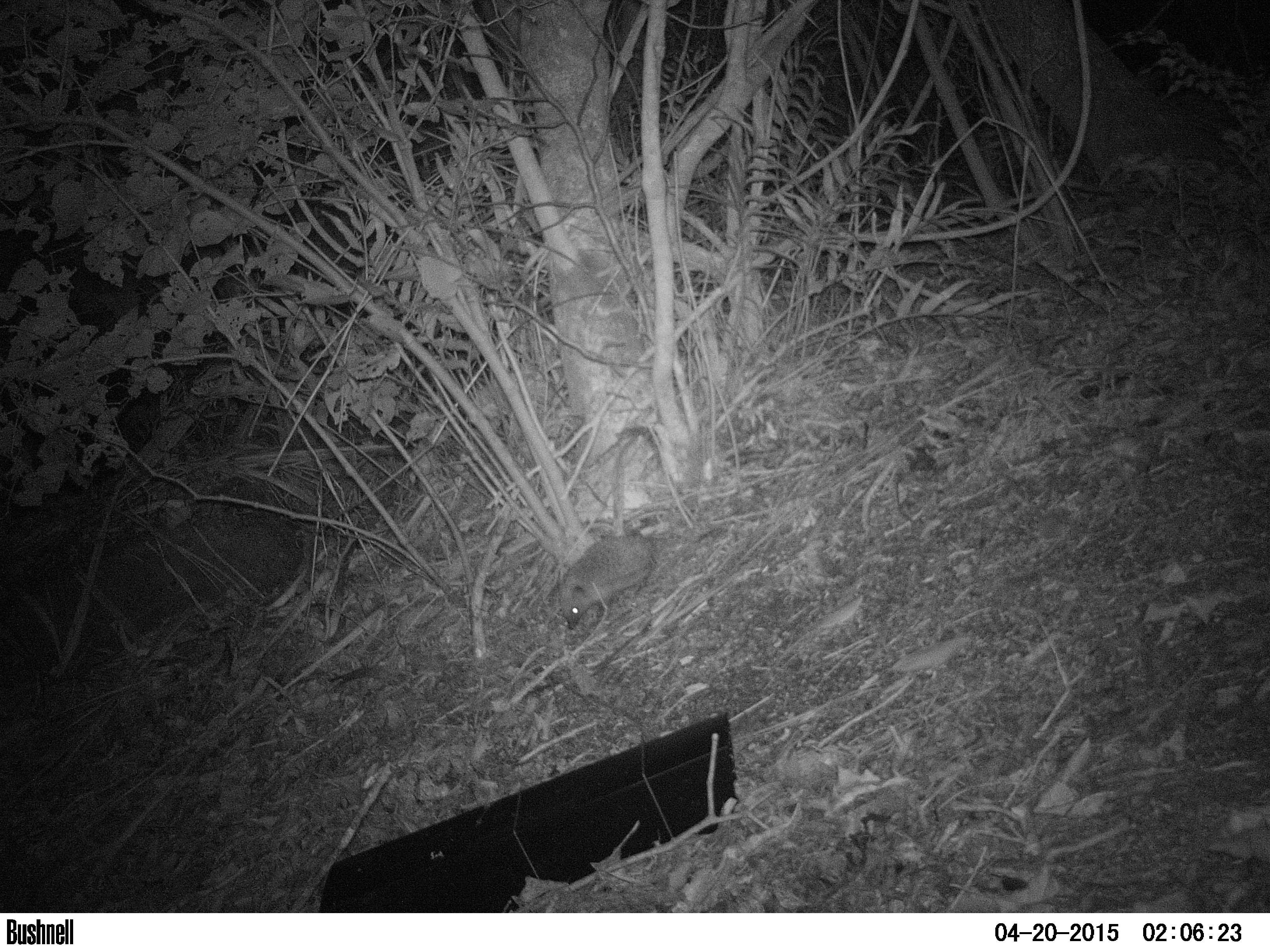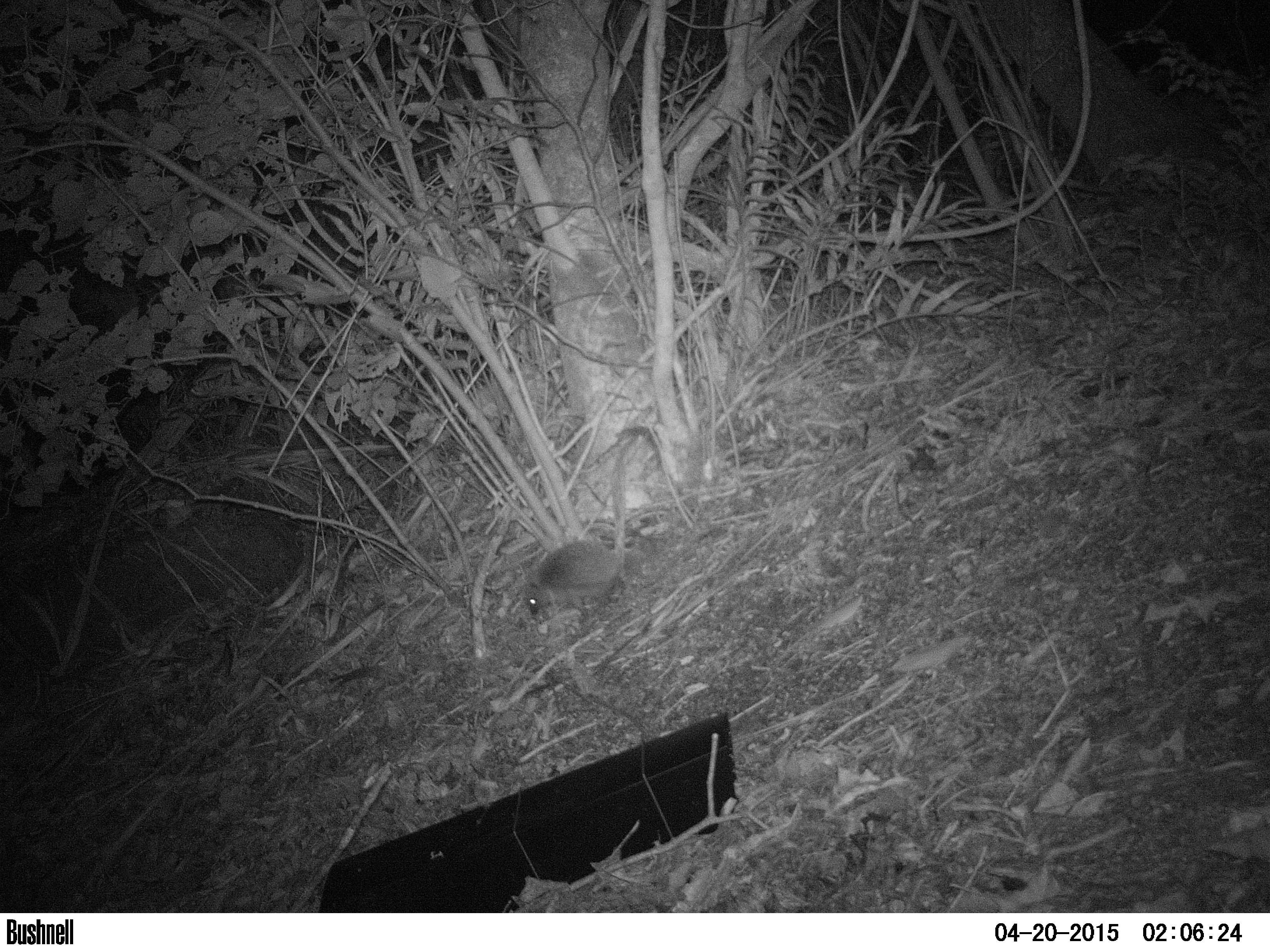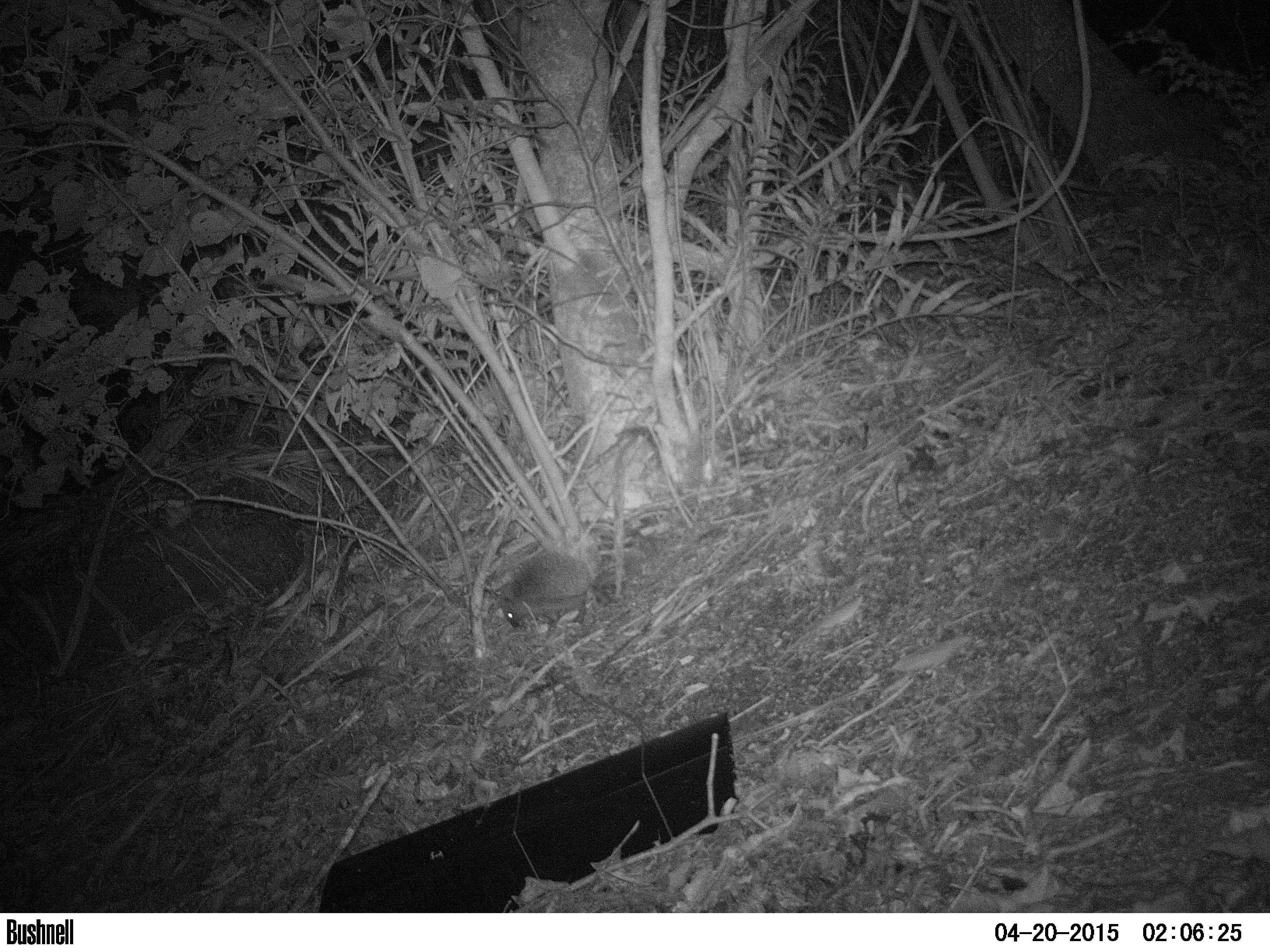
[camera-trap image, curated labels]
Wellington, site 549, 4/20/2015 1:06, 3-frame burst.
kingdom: Animalia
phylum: Chordata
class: Mammalia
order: Eulipotyphla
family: Erinaceidae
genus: Erinaceus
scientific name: Erinaceus europaeus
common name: hedgehog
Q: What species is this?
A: Hedgehog (Erinaceus europaeus).